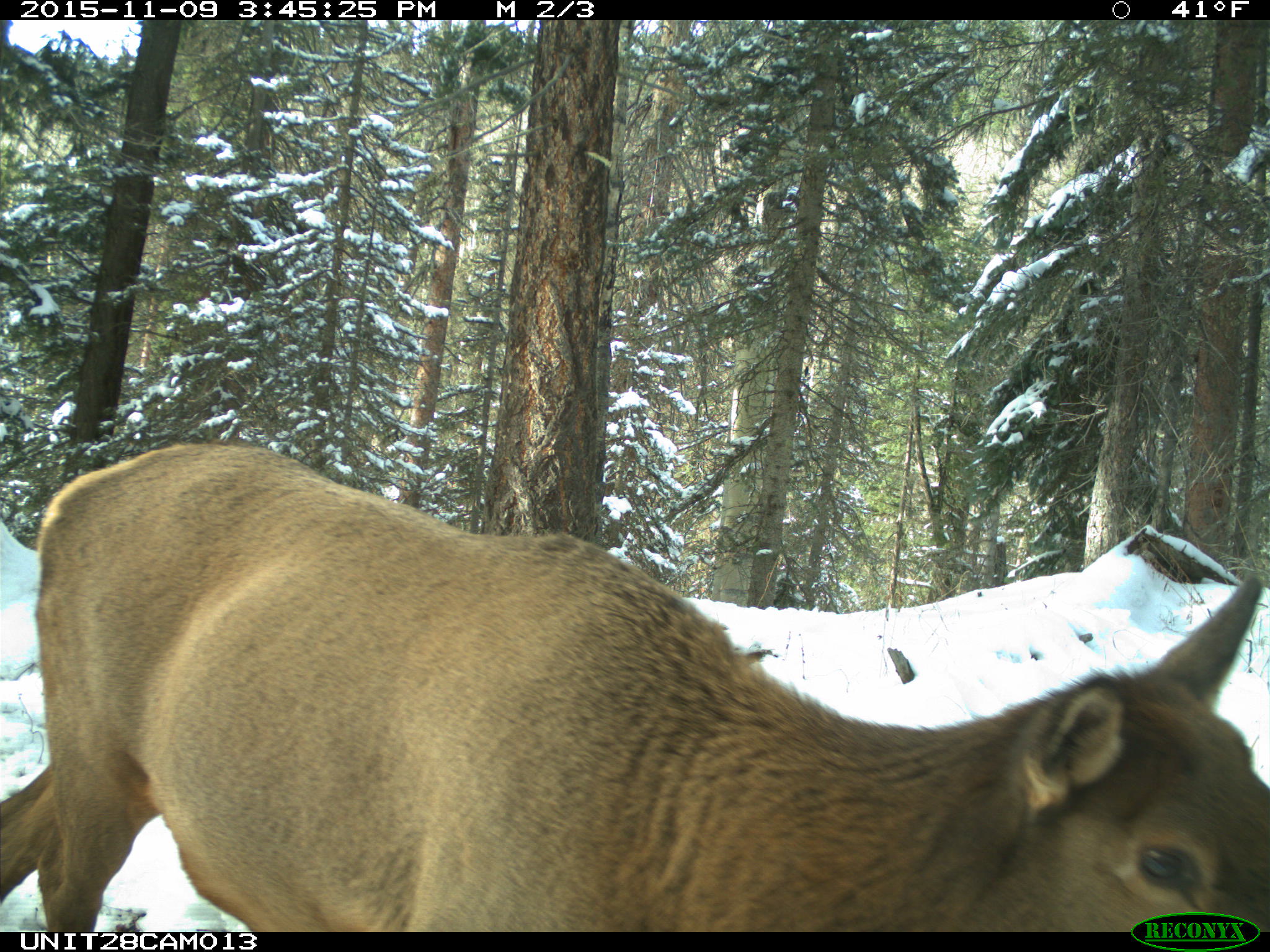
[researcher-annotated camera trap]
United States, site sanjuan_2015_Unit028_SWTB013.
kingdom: Animalia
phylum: Chordata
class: Mammalia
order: Artiodactyla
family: Cervidae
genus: Cervus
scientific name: Cervus elaphus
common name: red deer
Cervus elaphus (red deer).